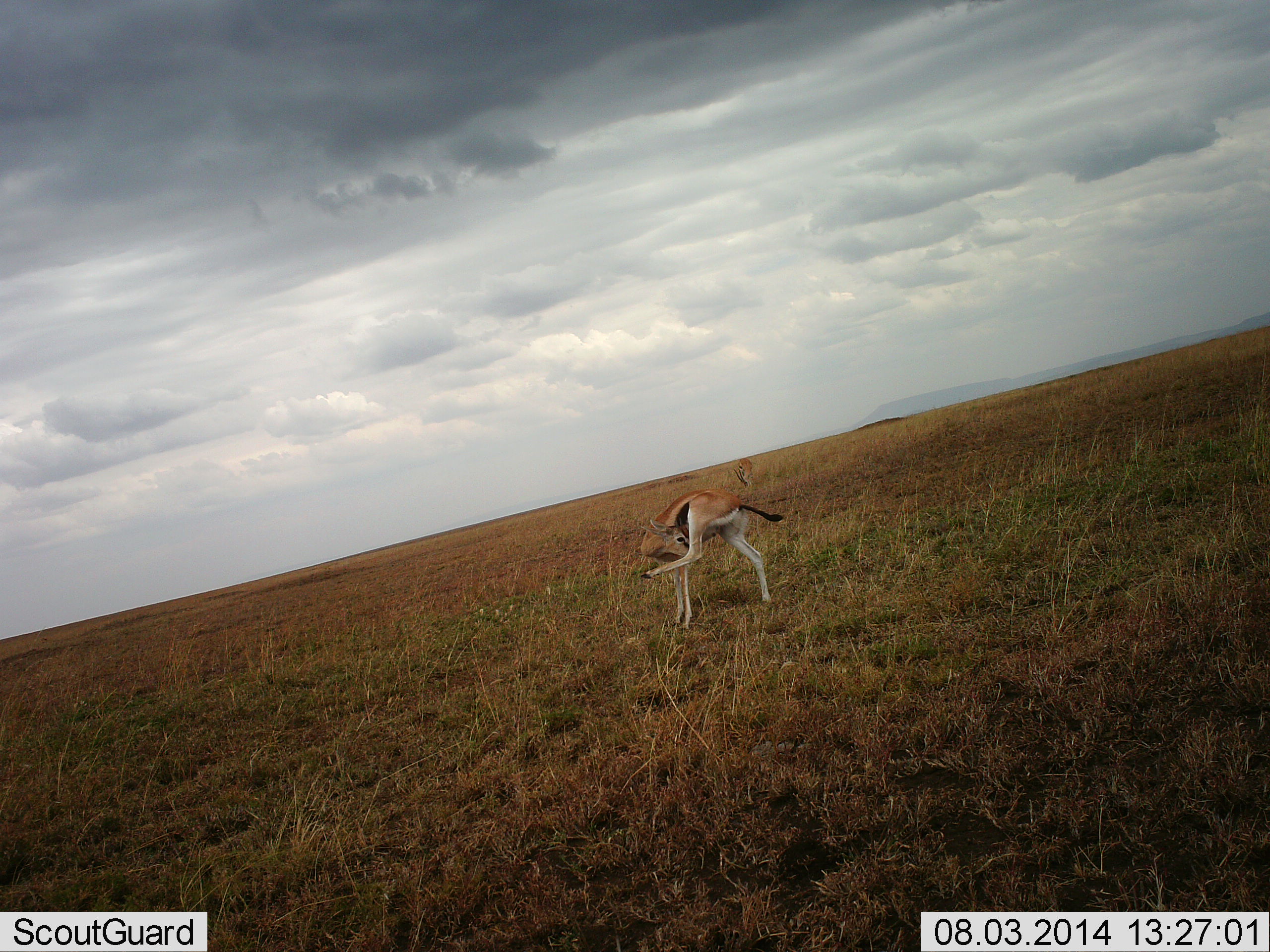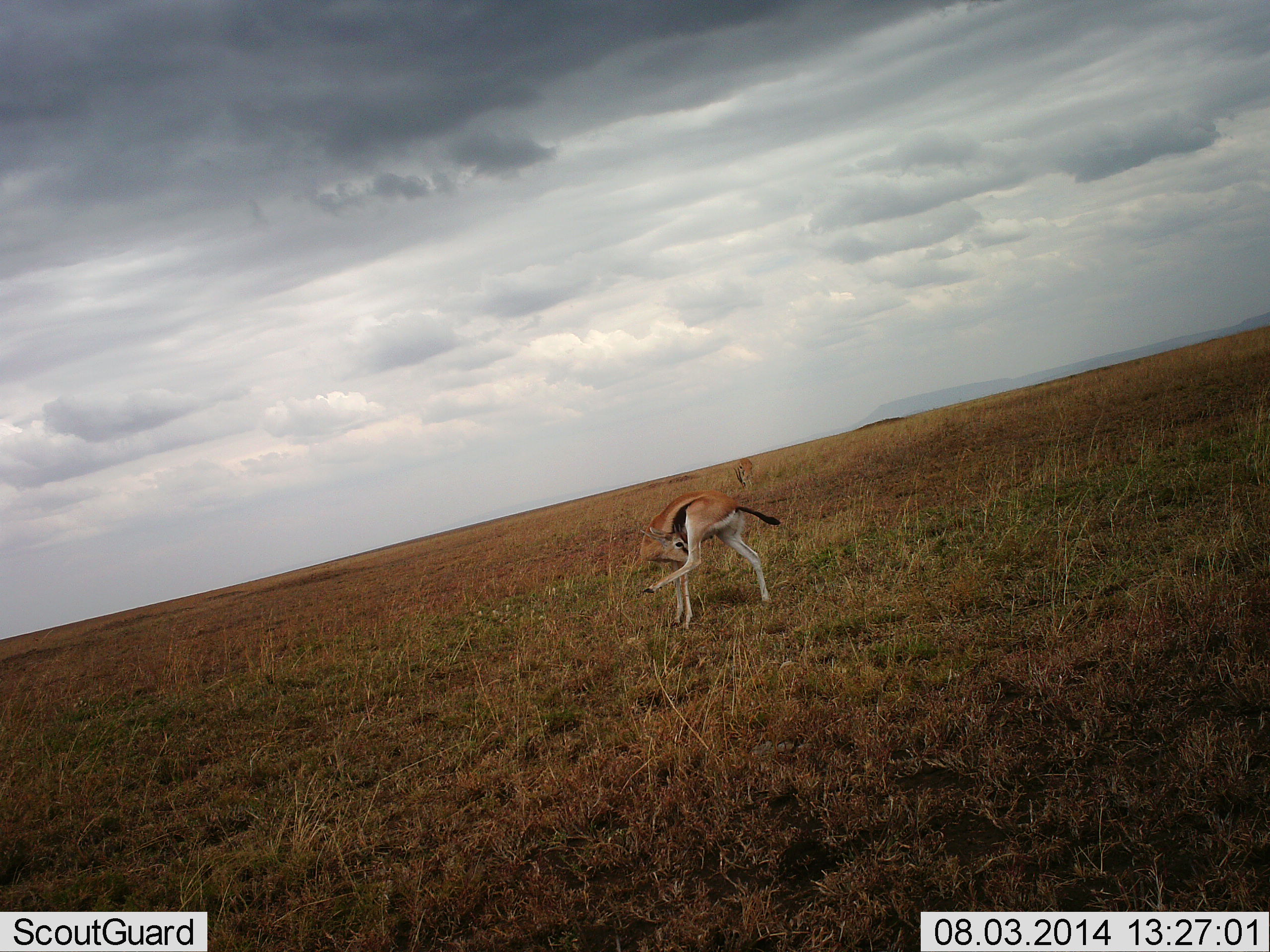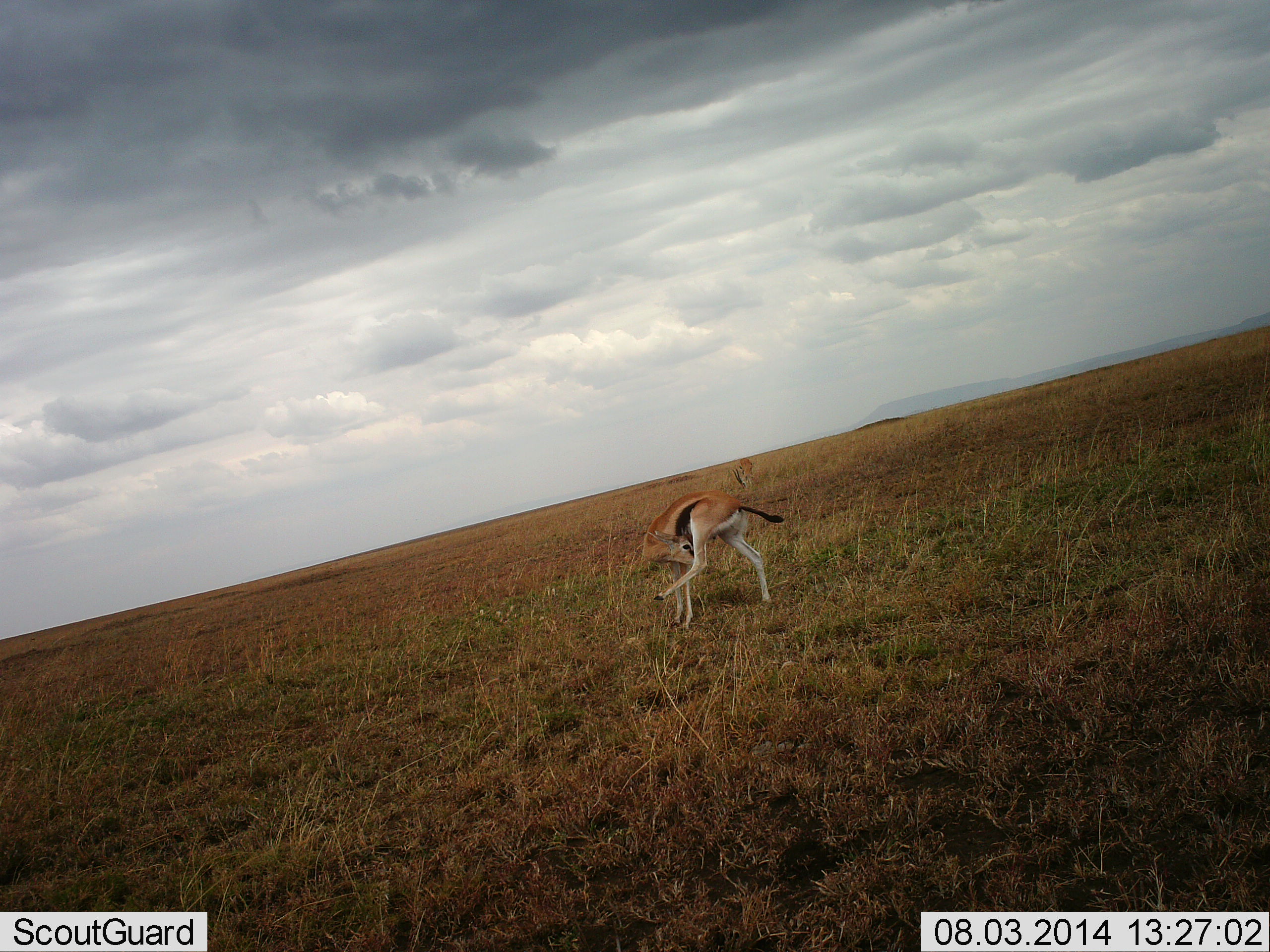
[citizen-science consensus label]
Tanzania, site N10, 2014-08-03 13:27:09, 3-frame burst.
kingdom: Animalia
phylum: Chordata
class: Mammalia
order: Artiodactyla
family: Bovidae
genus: Eudorcas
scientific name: Eudorcas thomsonii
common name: thomson's gazelle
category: gazellethomsons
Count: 1.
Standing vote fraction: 100%.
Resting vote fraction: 0%.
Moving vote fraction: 0%.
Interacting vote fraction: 0%.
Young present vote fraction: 0%.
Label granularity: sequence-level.